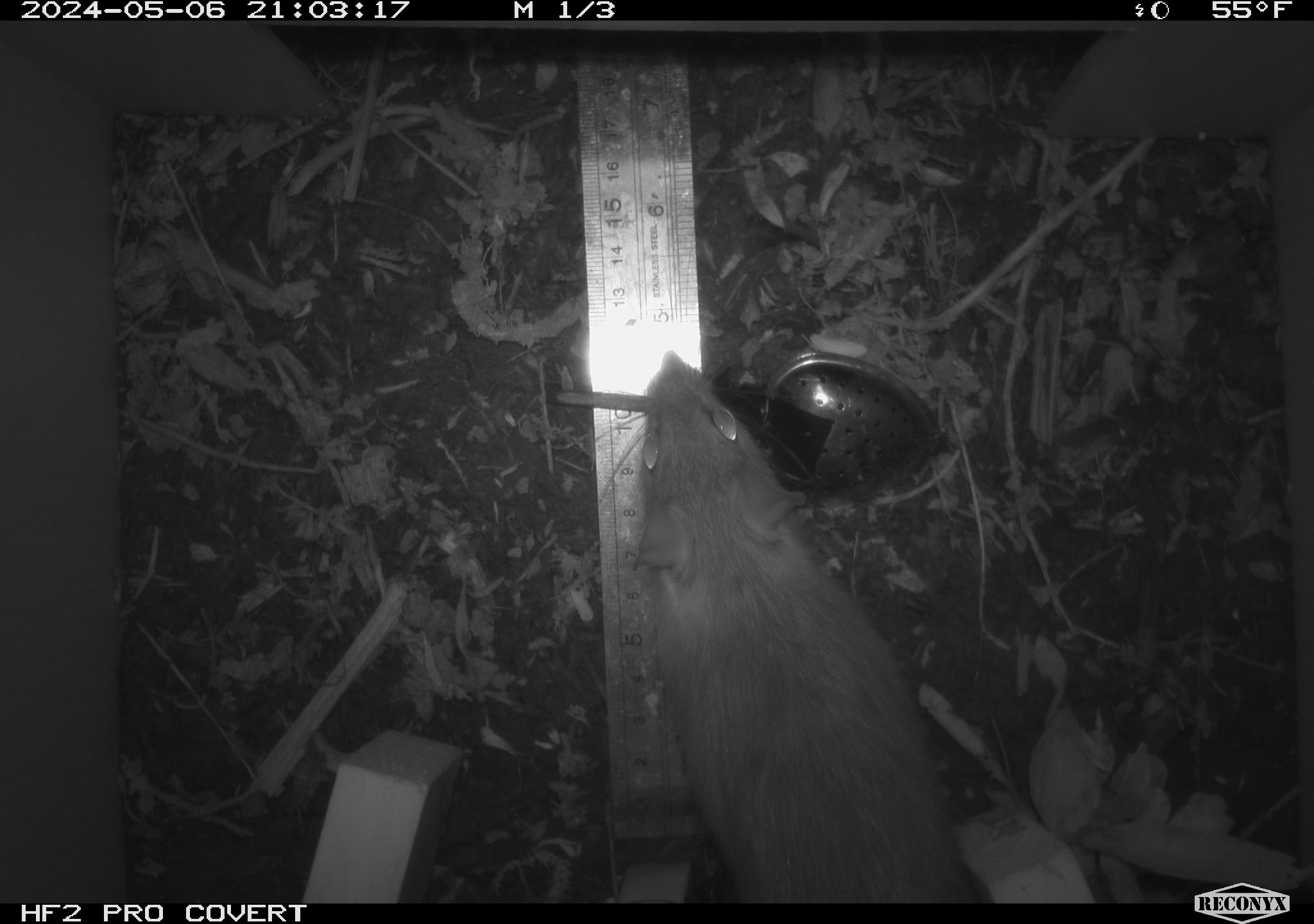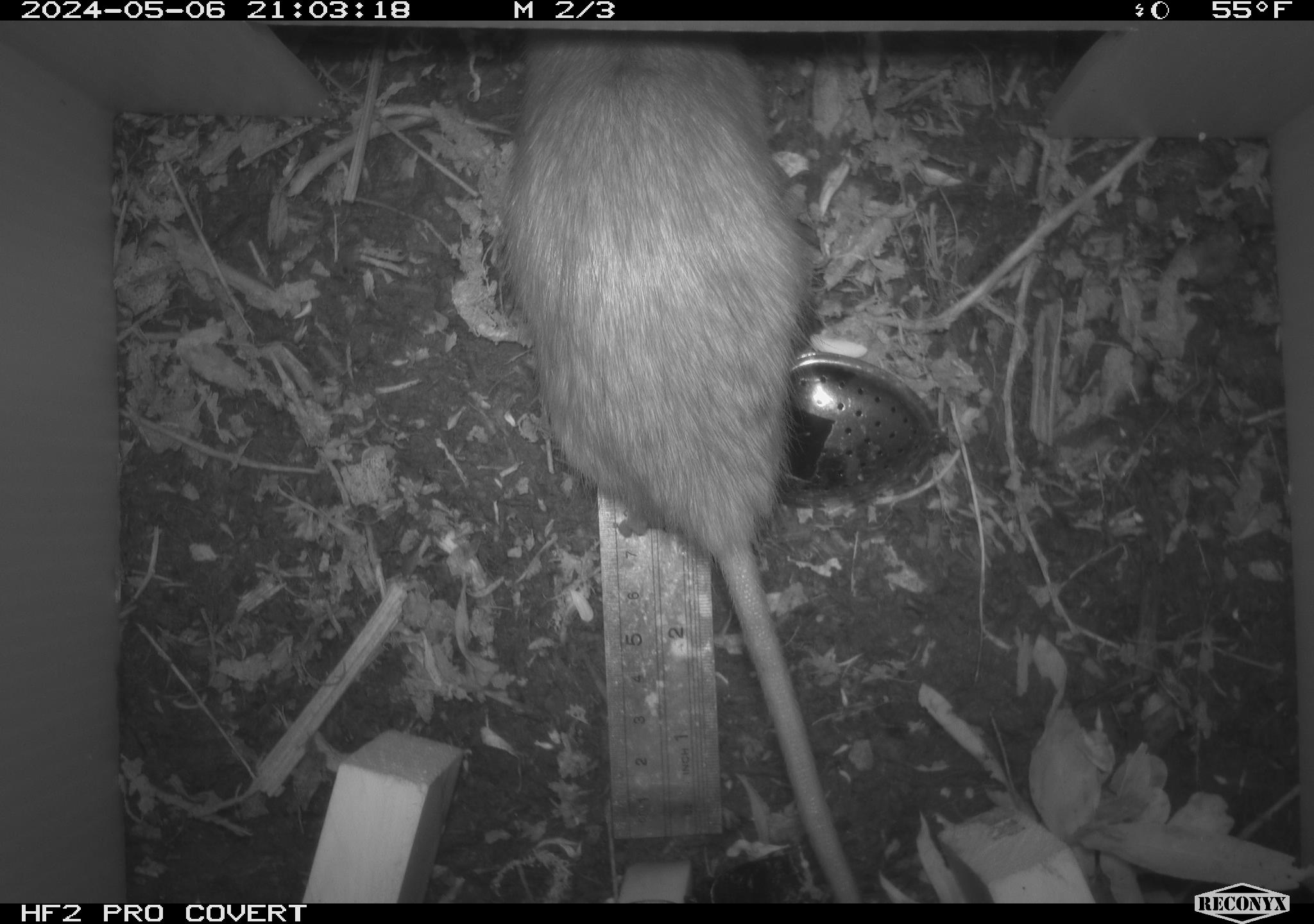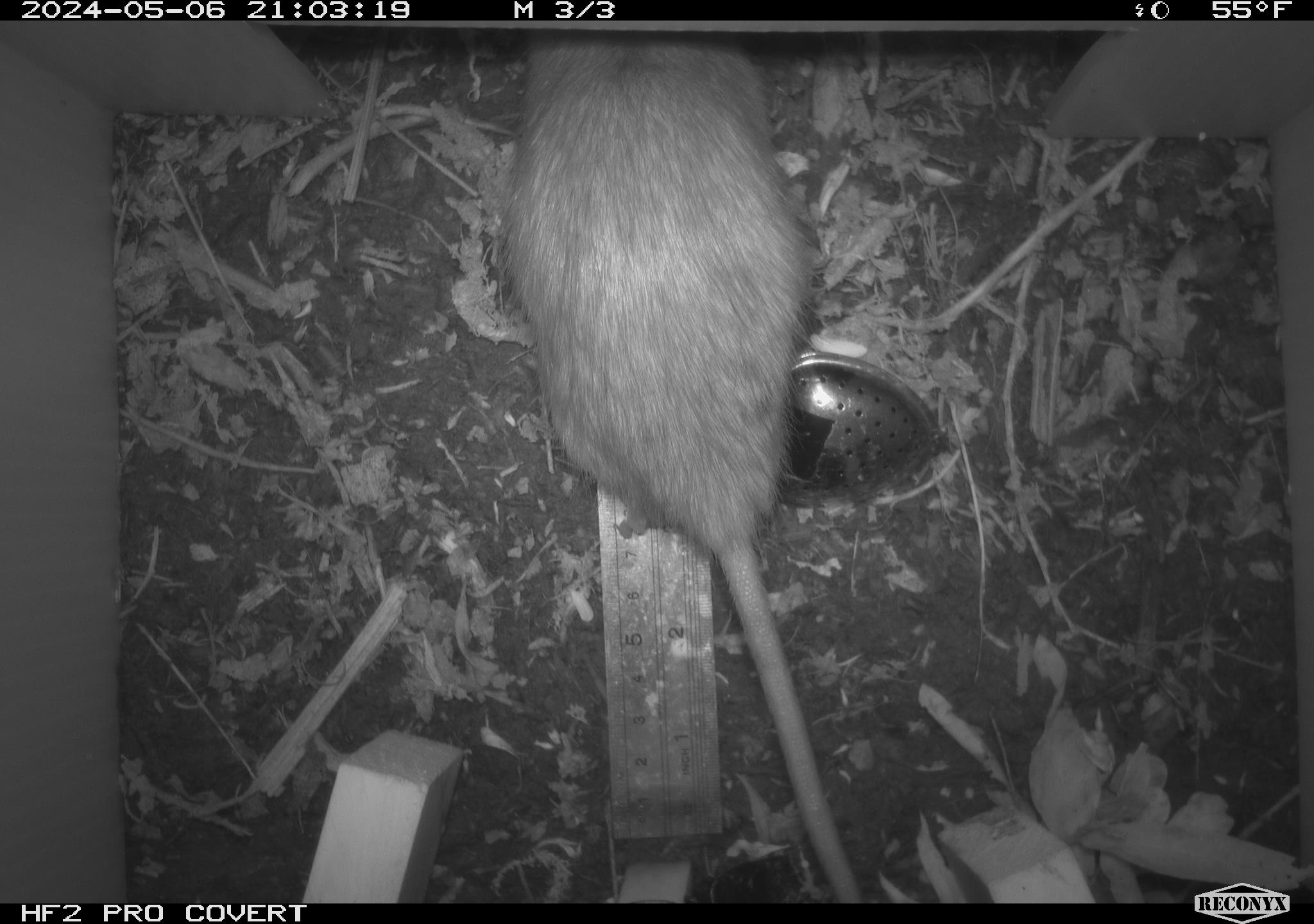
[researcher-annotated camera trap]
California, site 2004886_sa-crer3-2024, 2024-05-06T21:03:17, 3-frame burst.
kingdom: Animalia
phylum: Chordata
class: Mammalia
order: Rodentia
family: Muridae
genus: Rattus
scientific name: Rattus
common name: rat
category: rattus species